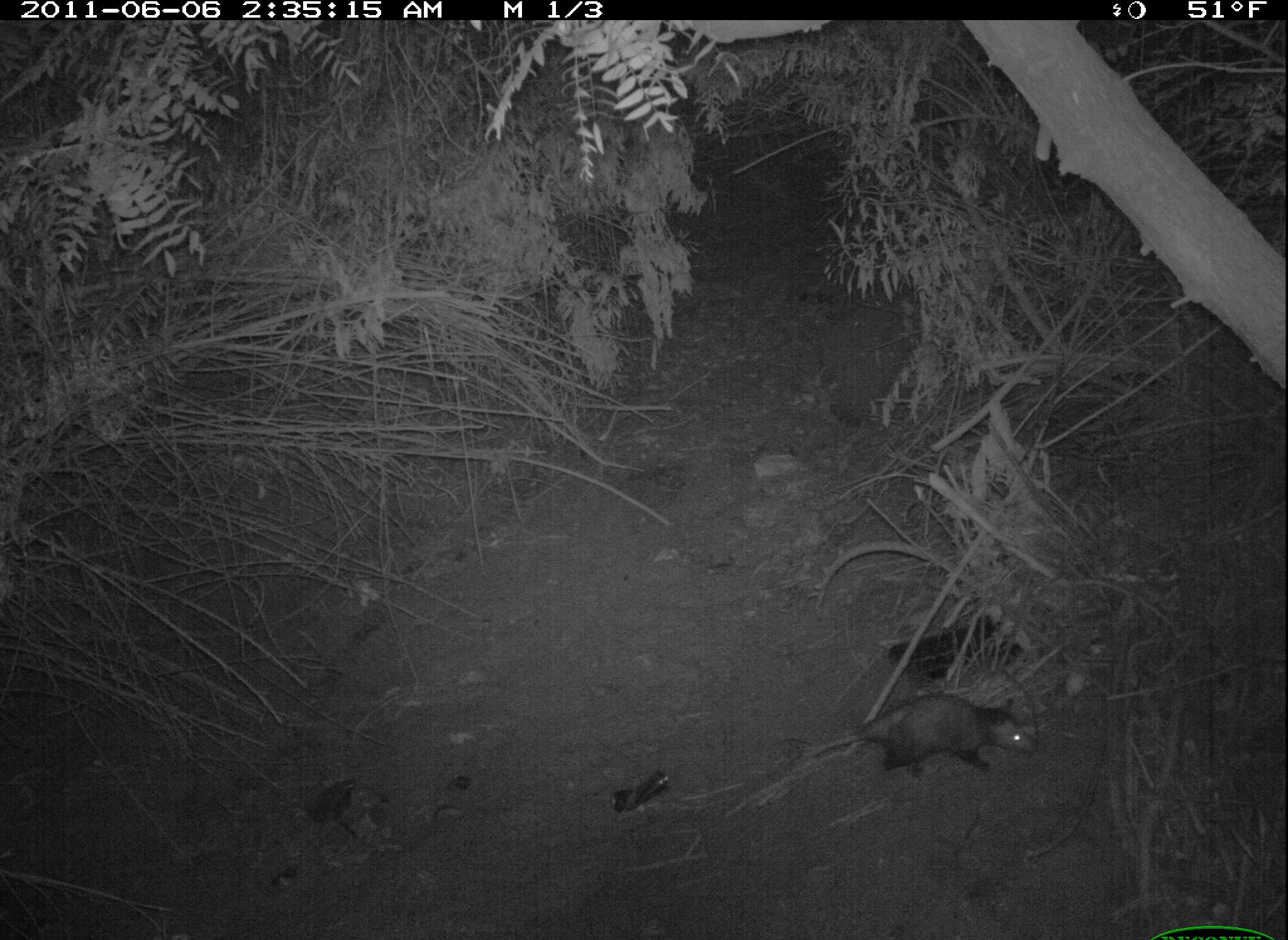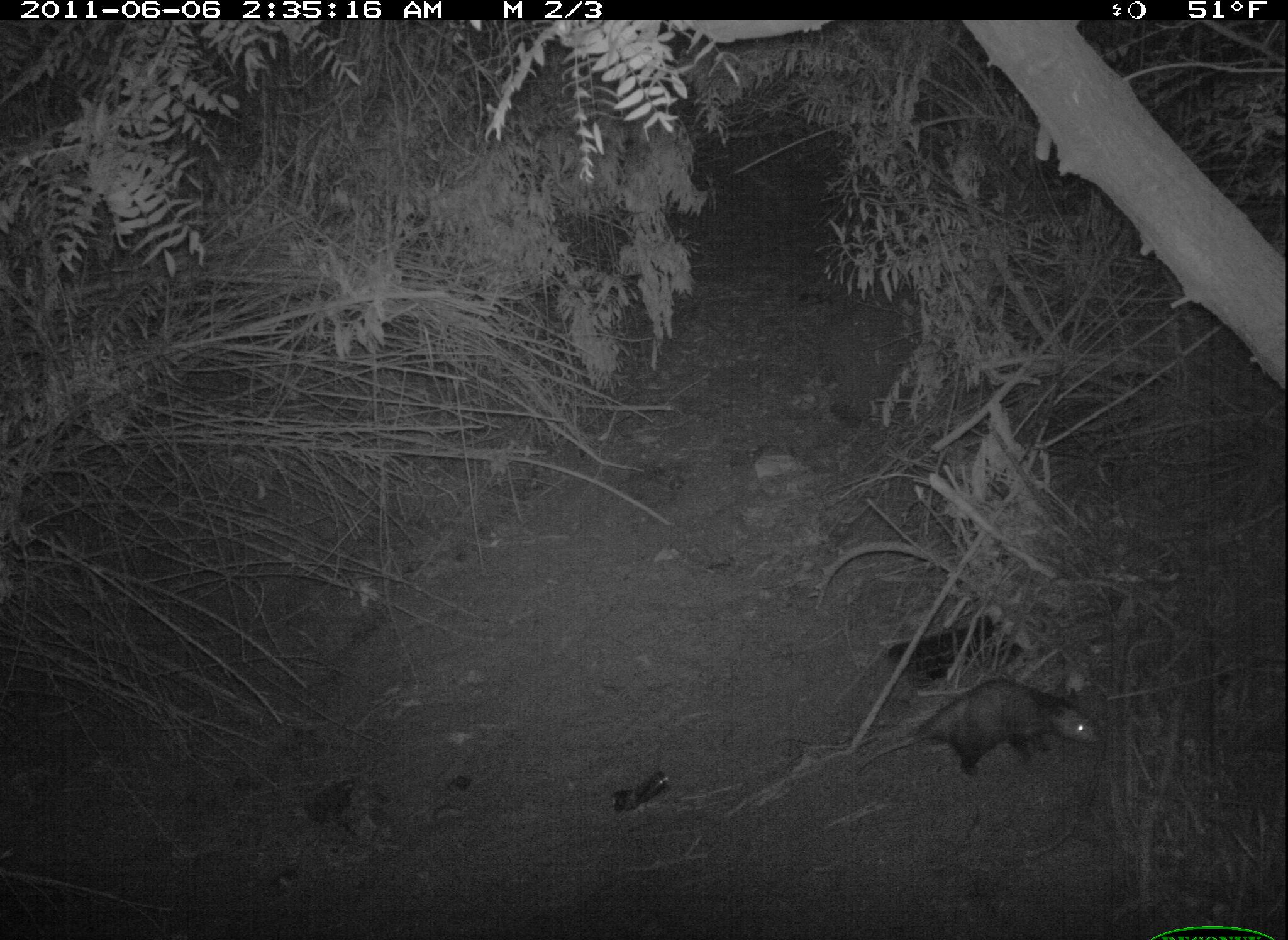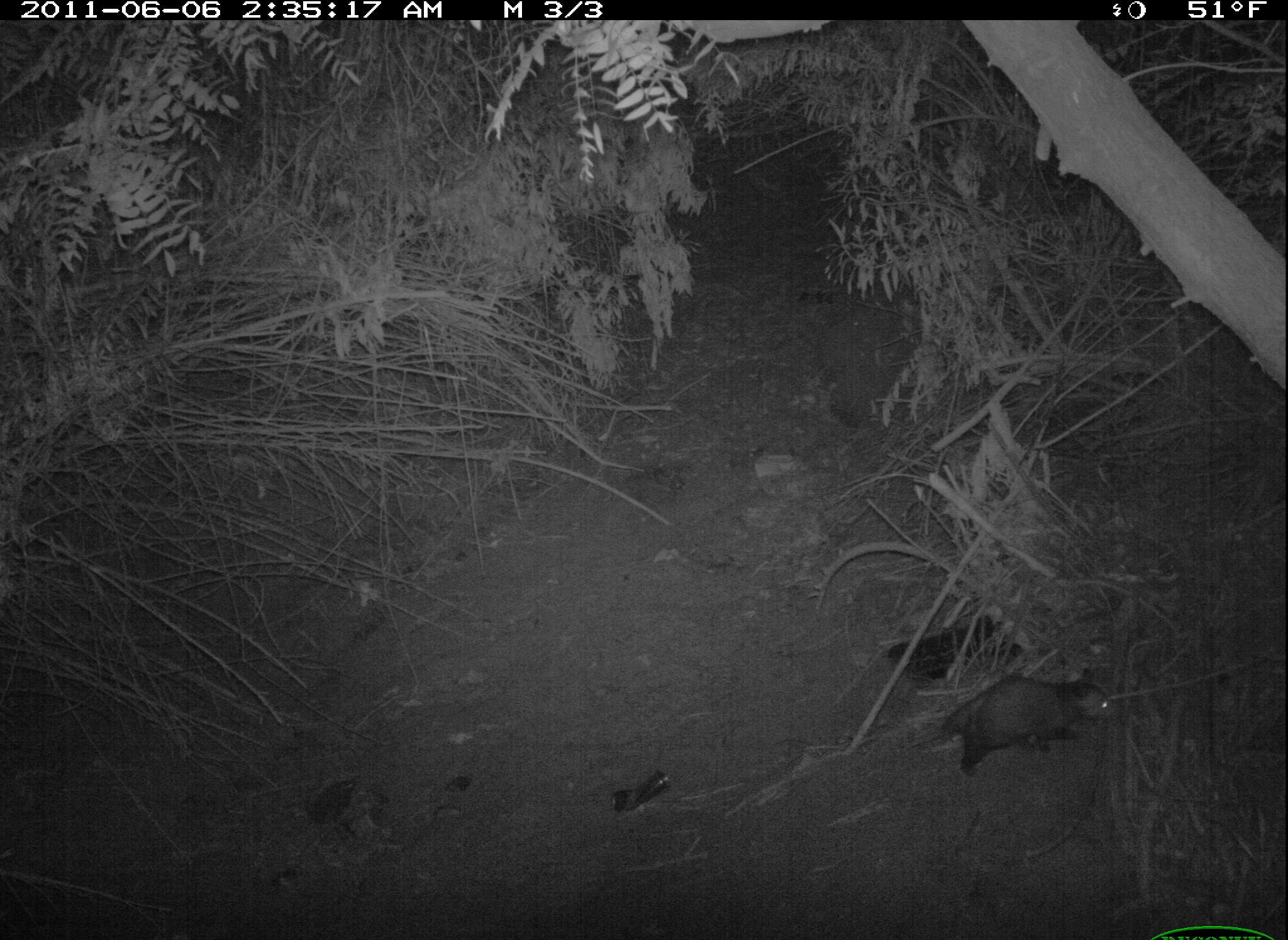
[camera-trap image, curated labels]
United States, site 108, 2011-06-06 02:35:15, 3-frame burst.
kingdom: Animalia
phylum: Chordata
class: Mammalia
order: Didelphimorphia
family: Didelphidae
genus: Didelphis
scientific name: Didelphis virginiana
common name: virginia opossum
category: opossum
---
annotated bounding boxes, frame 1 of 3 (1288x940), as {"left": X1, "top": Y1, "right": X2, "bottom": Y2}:
opossum: {"left": 793, "top": 675, "right": 1046, "bottom": 795}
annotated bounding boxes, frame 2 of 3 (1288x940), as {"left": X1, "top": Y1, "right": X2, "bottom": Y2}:
opossum: {"left": 848, "top": 675, "right": 1109, "bottom": 789}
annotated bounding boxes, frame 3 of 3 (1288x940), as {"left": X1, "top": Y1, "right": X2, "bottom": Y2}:
opossum: {"left": 881, "top": 665, "right": 1133, "bottom": 791}